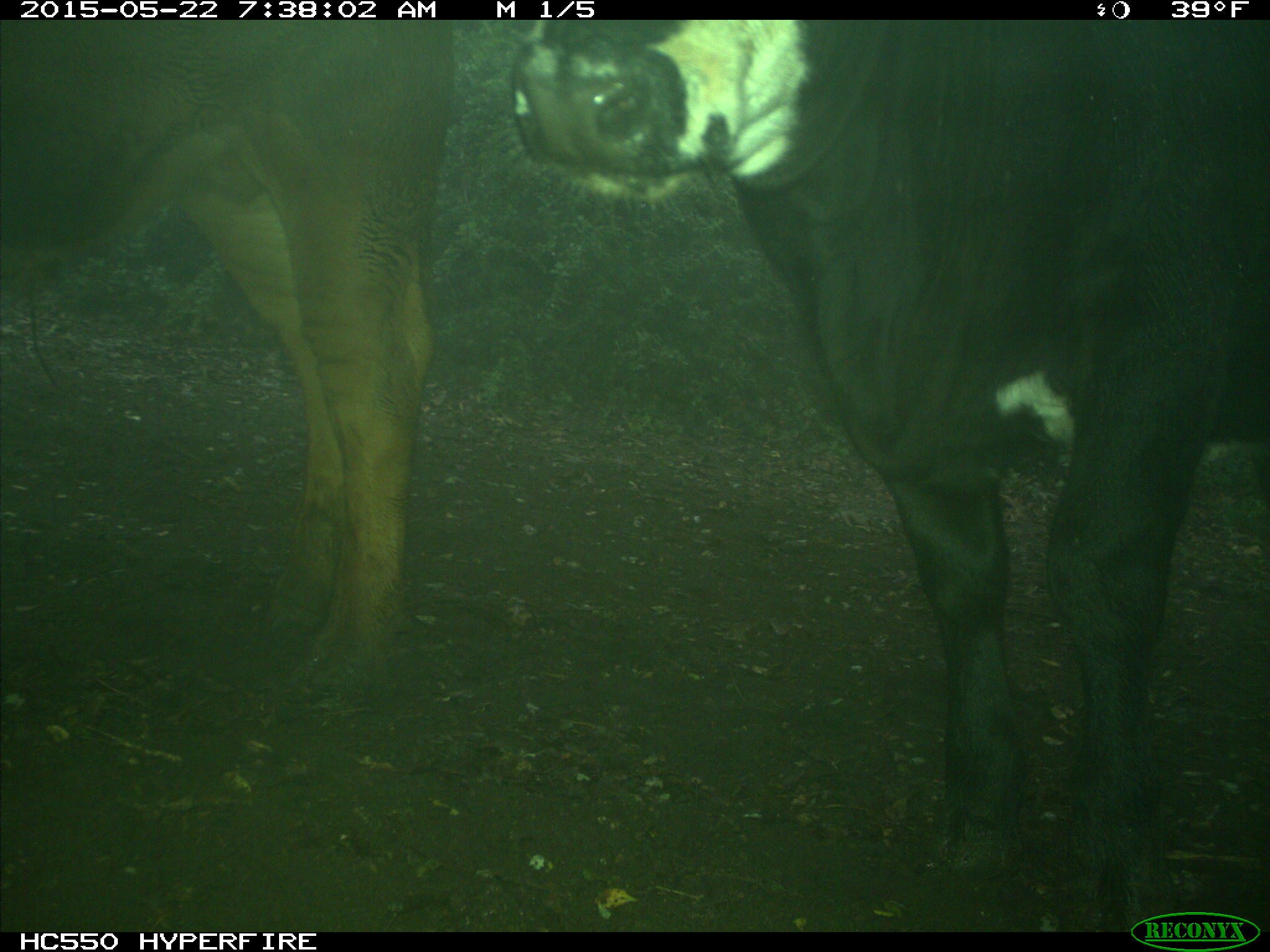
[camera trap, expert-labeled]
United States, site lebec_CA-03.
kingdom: Animalia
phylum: Chordata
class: Mammalia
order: Artiodactyla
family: Bovidae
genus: Bos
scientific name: Bos taurus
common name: domestic cow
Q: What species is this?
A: Bos taurus (domestic cow).